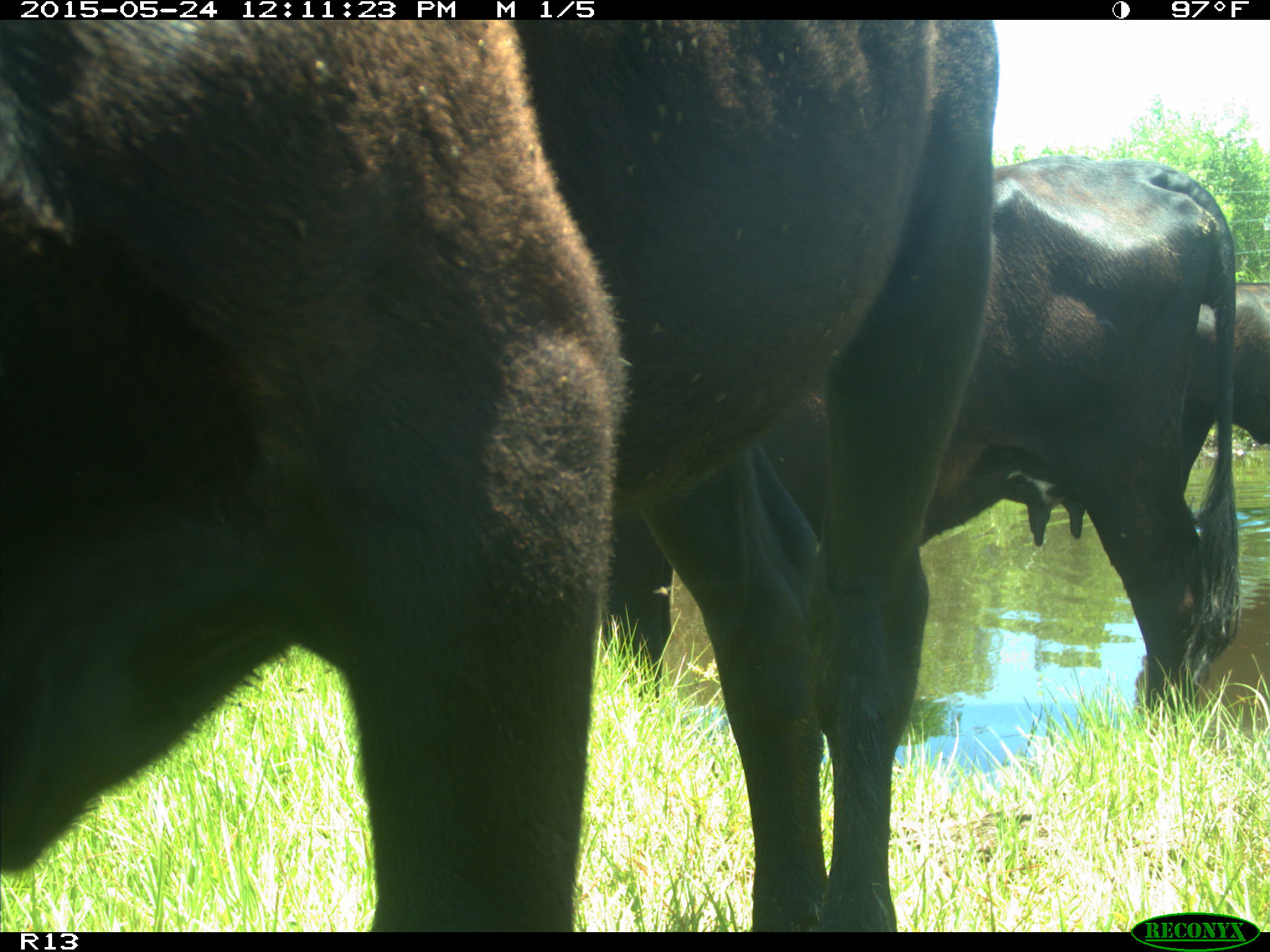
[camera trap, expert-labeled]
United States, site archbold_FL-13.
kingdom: Animalia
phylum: Chordata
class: Mammalia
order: Artiodactyla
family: Bovidae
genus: Bos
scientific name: Bos taurus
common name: domestic cow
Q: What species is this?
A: Bos taurus (domestic cow).